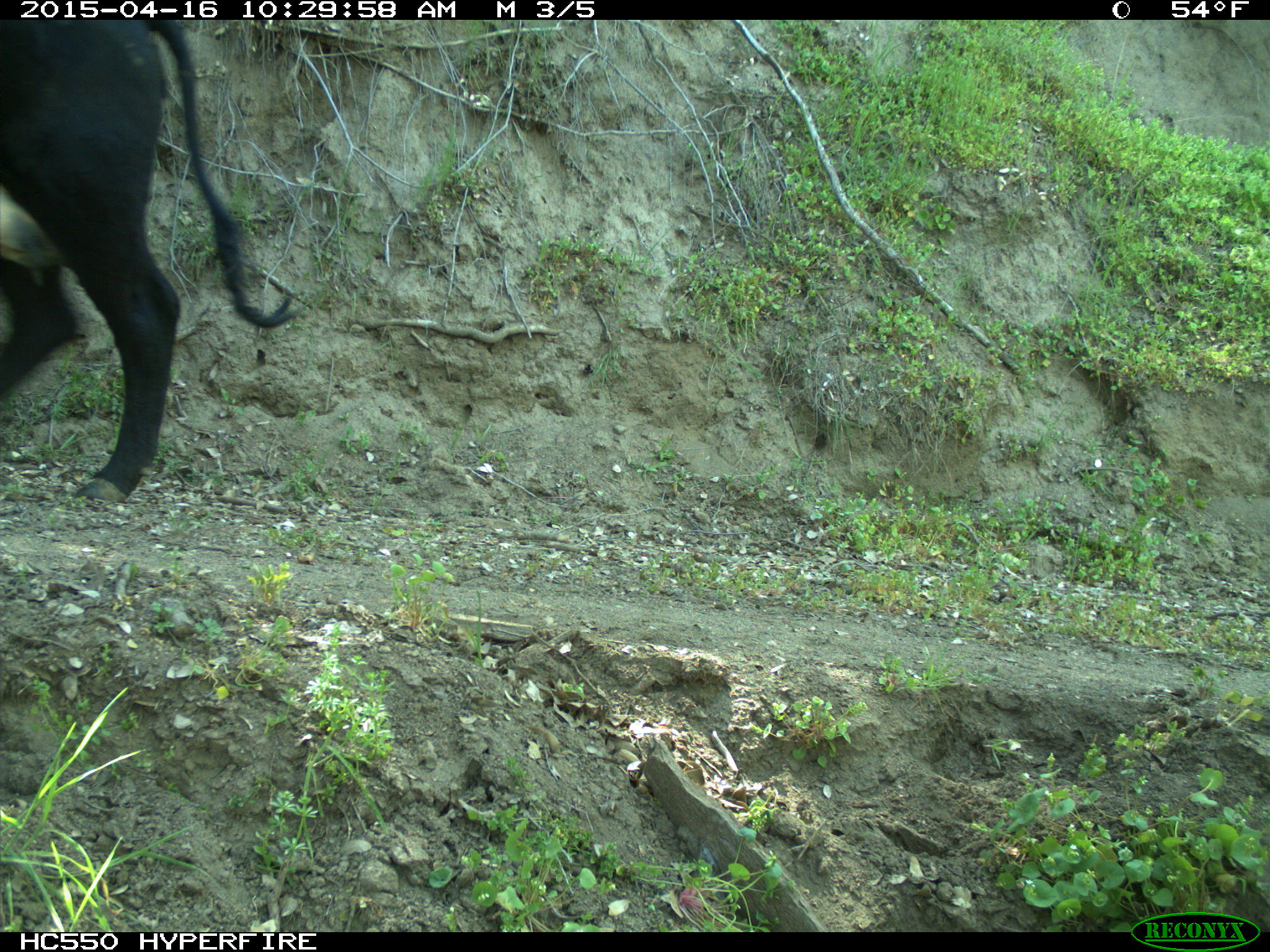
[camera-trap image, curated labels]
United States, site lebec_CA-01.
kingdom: Animalia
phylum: Chordata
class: Mammalia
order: Artiodactyla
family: Bovidae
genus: Bos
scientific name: Bos taurus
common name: domestic cow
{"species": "Bos taurus (domestic cow)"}